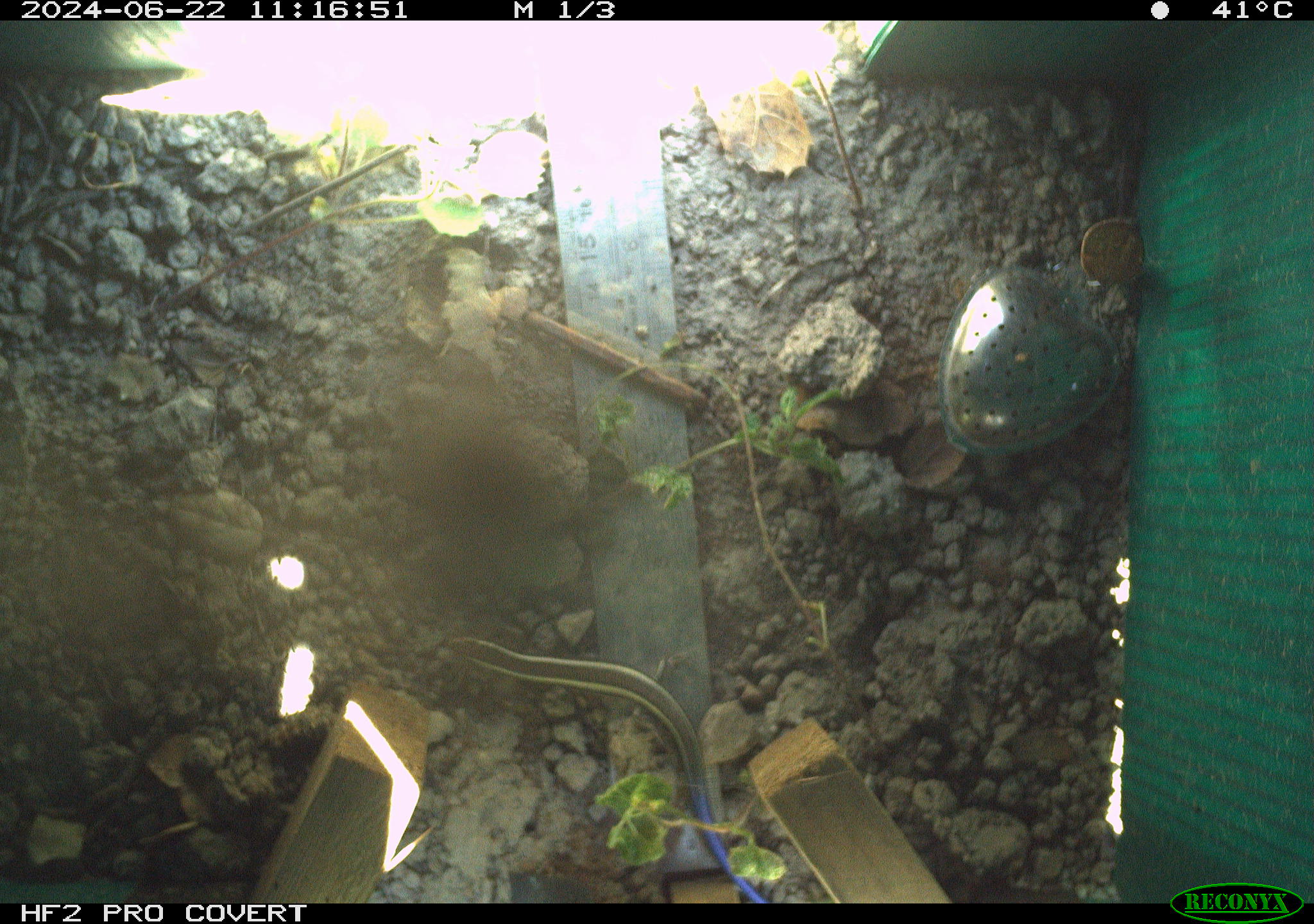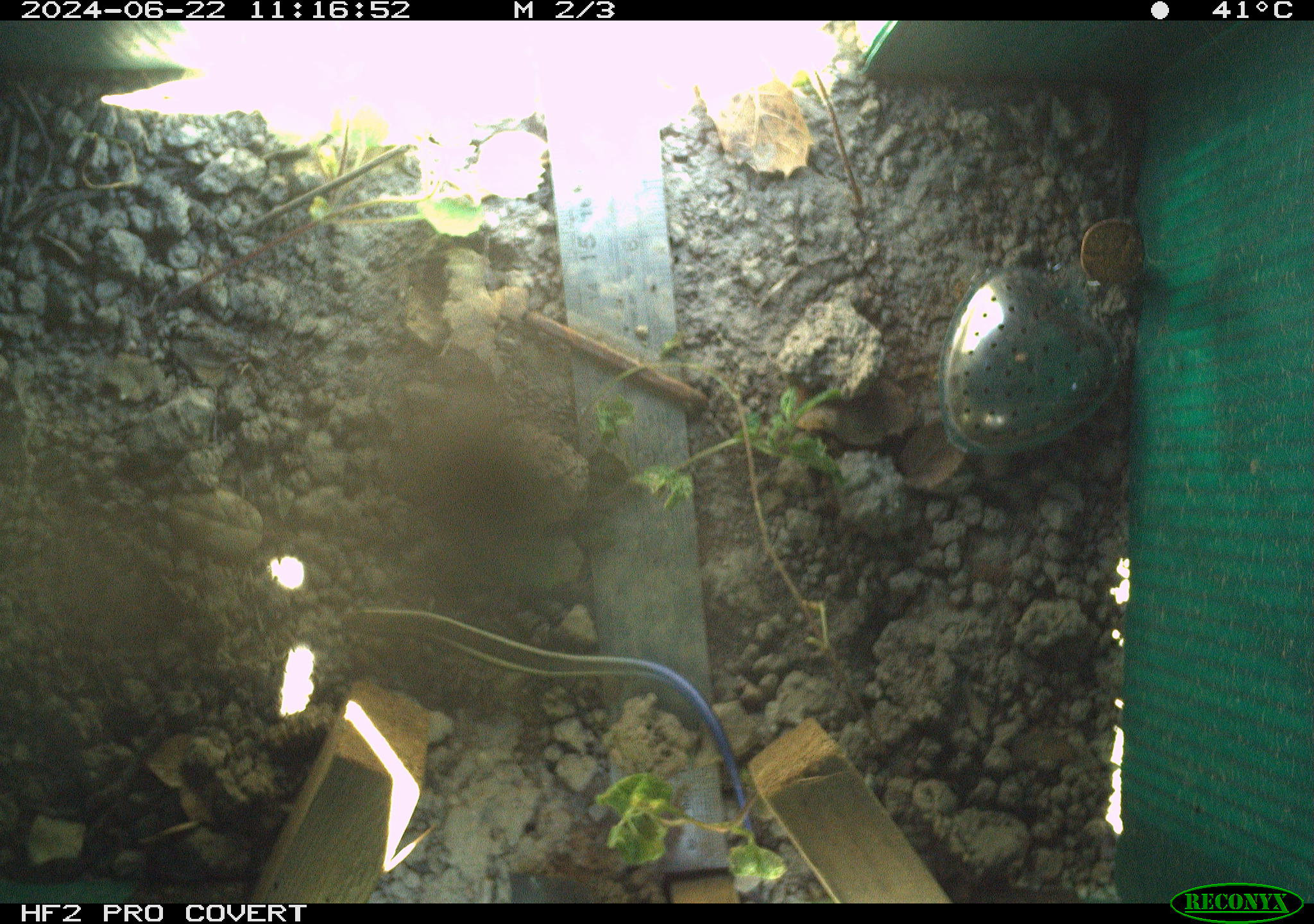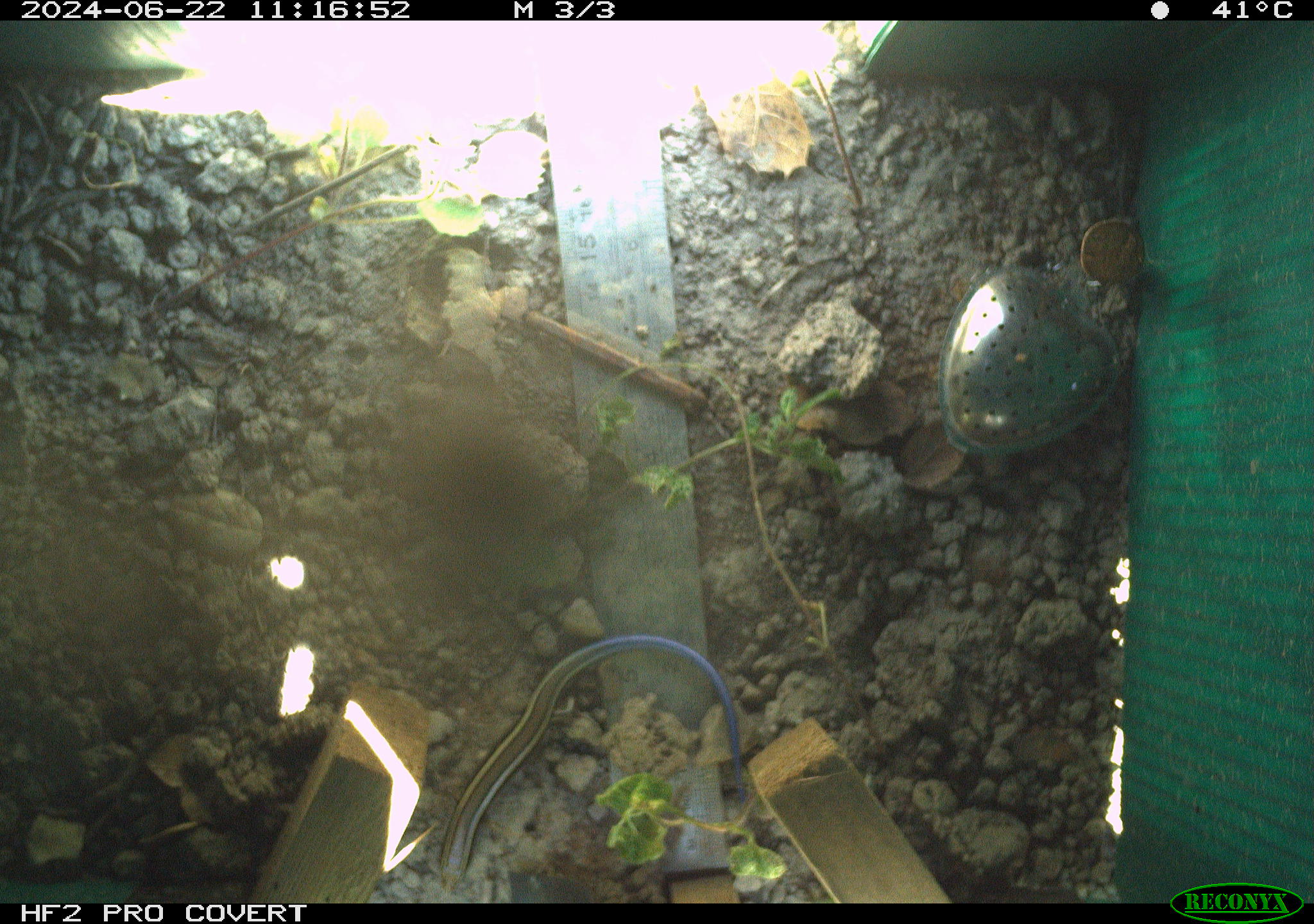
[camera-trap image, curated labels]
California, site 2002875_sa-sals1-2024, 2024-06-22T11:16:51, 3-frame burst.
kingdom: Animalia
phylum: Chordata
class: Reptilia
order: Squamata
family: Scincidae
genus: Plestiodon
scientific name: Plestiodon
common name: blue-tailed skinks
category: plestiodon species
Plestiodon species (blue-tailed skinks) (Plestiodon).